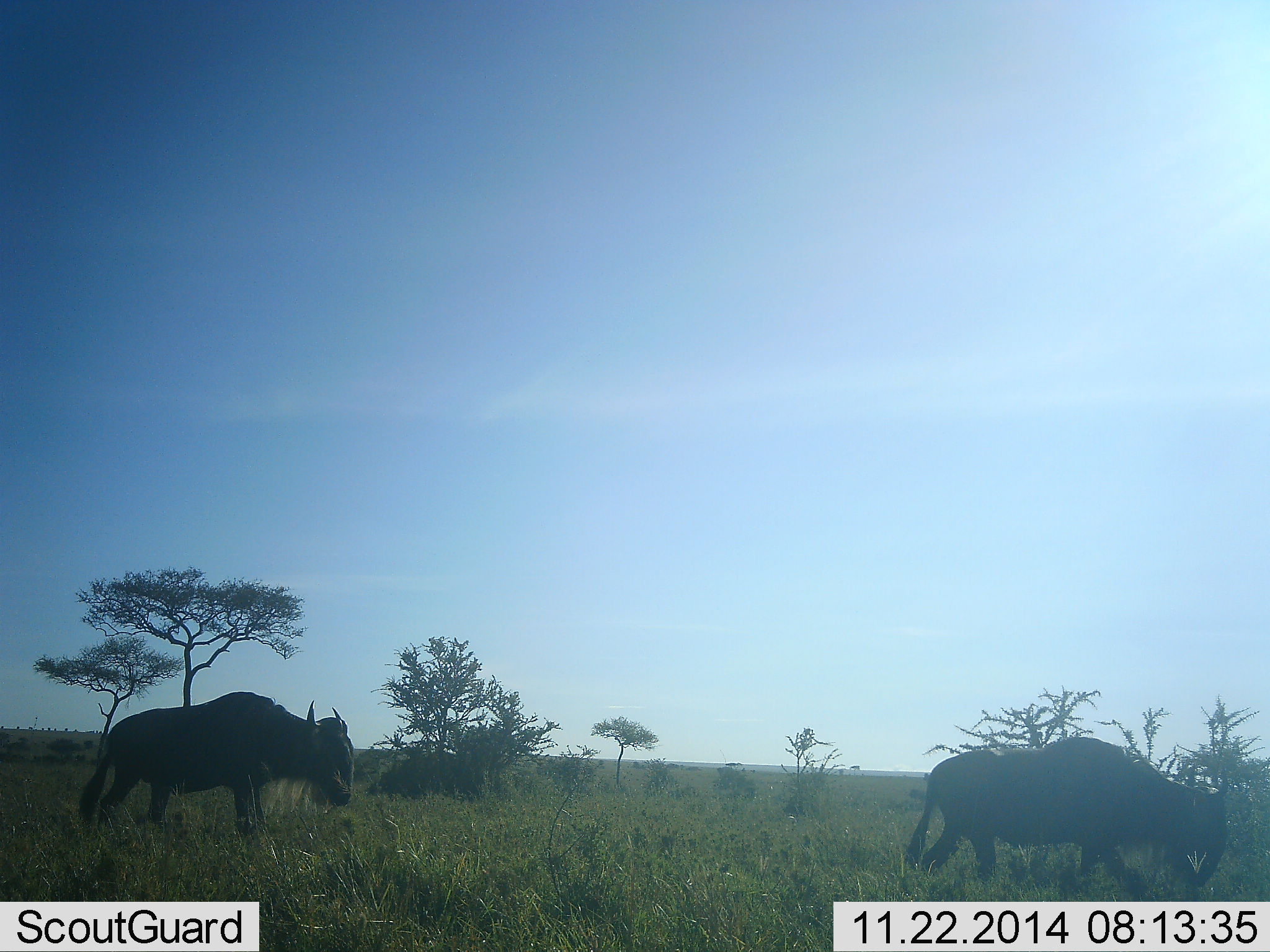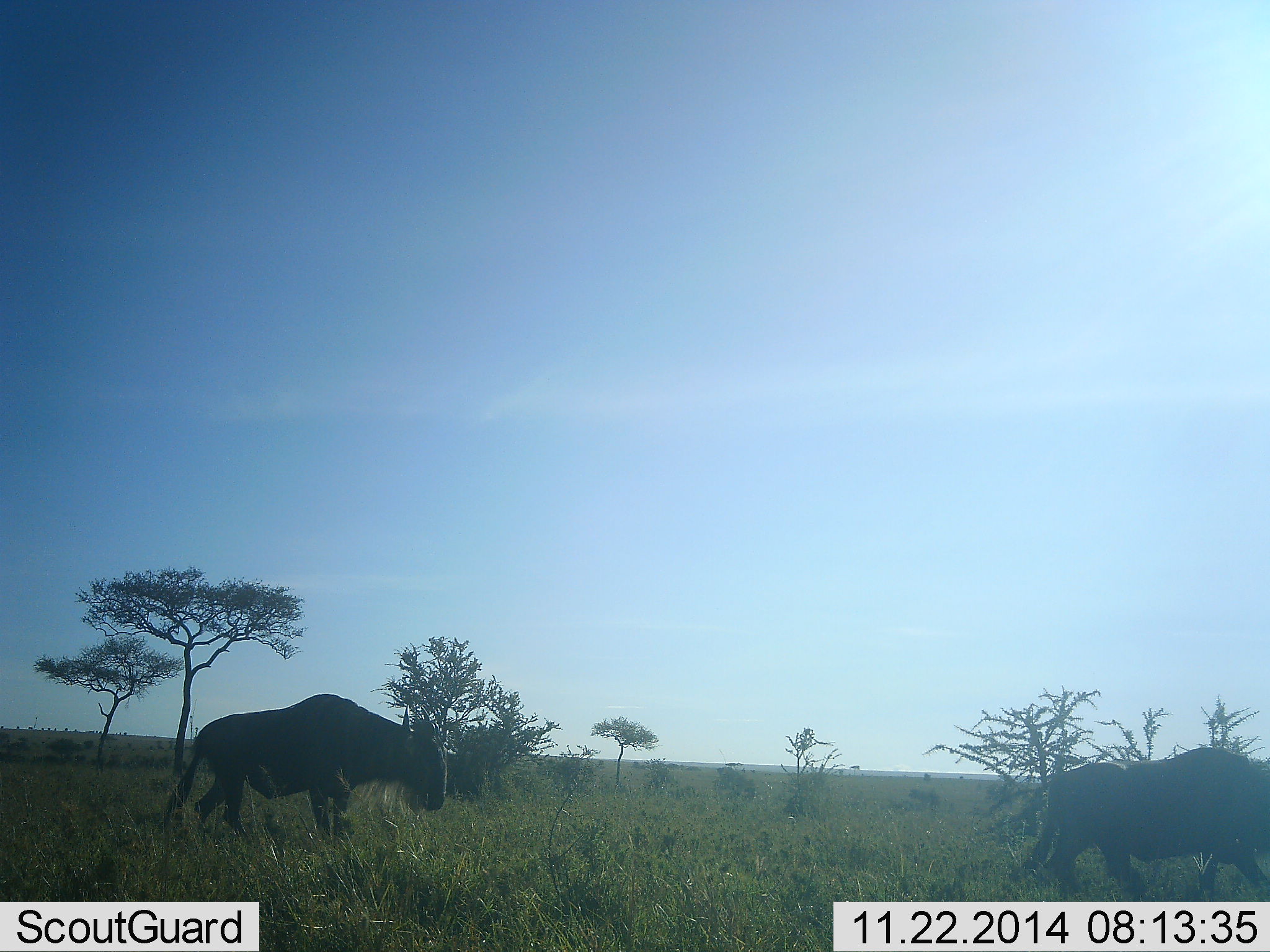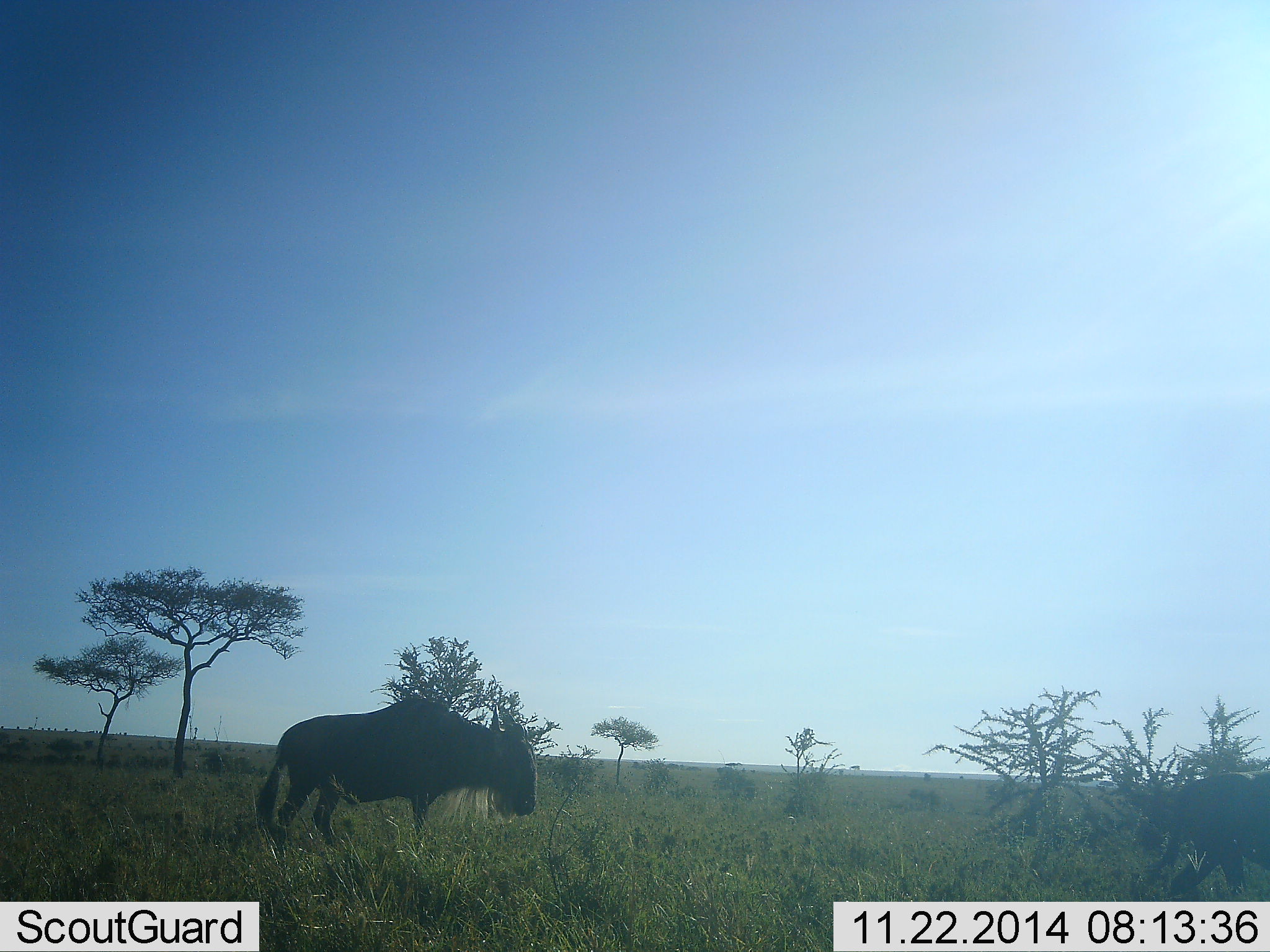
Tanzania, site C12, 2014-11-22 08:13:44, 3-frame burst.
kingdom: Animalia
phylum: Chordata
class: Mammalia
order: Artiodactyla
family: Bovidae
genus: Connochaetes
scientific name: Connochaetes taurinus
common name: blue wildebeest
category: wildebeest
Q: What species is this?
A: Wildebeest (blue wildebeest) (Connochaetes taurinus).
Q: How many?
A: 2.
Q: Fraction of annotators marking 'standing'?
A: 10%.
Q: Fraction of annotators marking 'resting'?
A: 0%.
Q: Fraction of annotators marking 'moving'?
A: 100%.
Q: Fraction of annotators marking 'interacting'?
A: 0%.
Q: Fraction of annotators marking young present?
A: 0%.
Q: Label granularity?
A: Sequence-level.